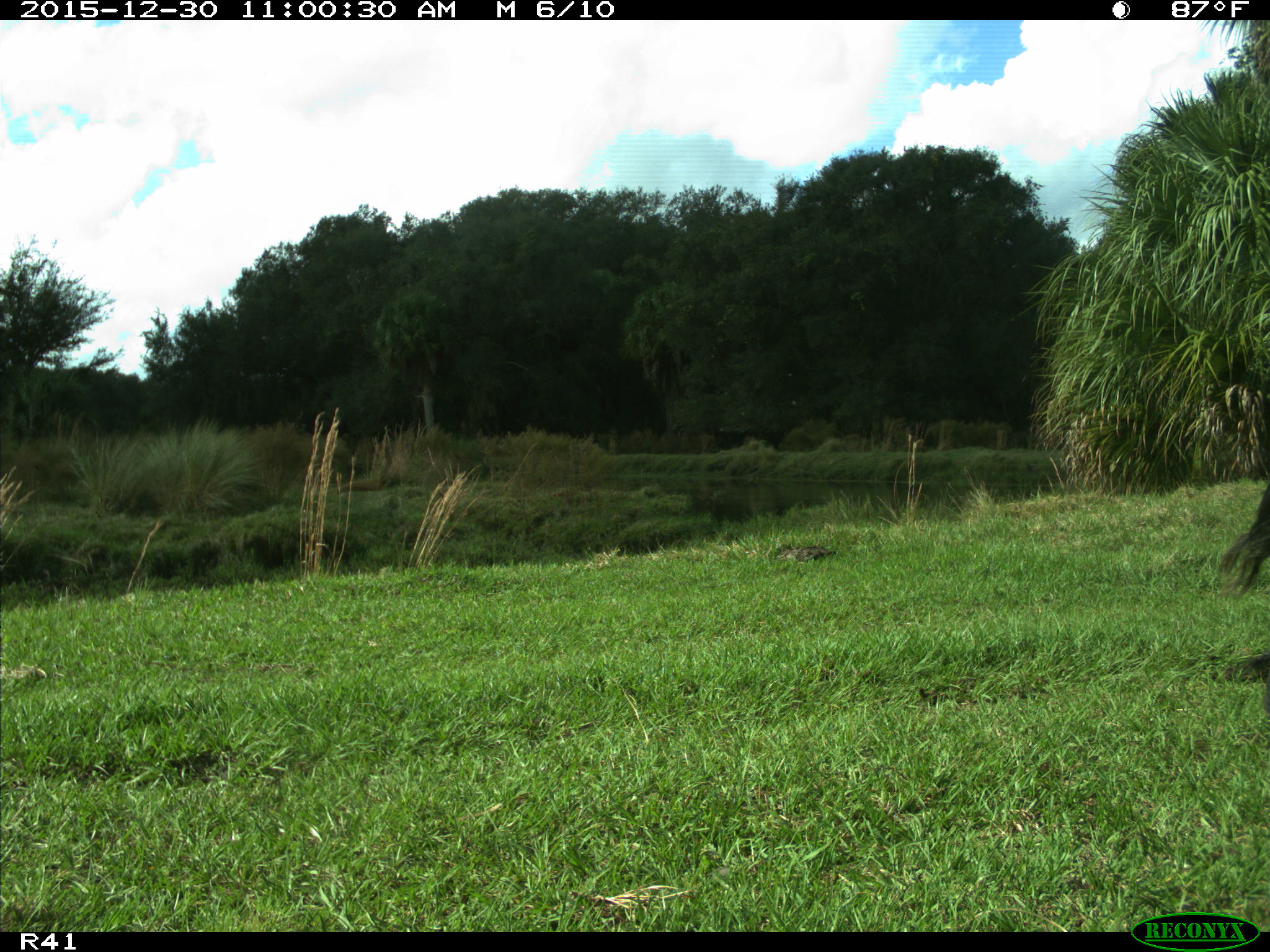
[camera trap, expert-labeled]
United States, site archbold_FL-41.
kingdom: Animalia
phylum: Chordata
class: Mammalia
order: Artiodactyla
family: Bovidae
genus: Bos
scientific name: Bos taurus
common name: domestic cow